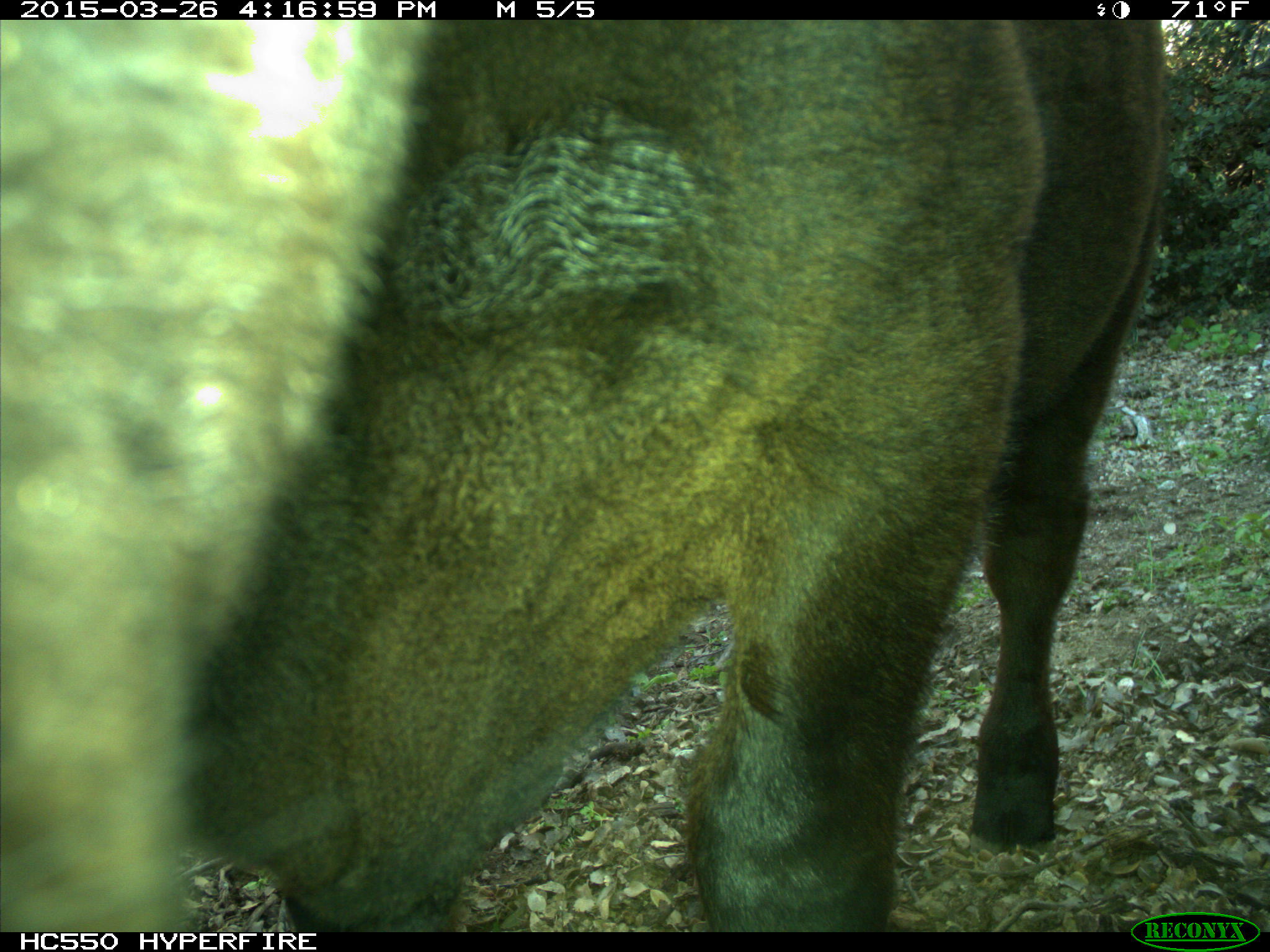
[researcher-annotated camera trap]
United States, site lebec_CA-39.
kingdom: Animalia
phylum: Chordata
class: Mammalia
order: Artiodactyla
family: Bovidae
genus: Bos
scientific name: Bos taurus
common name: domestic cow